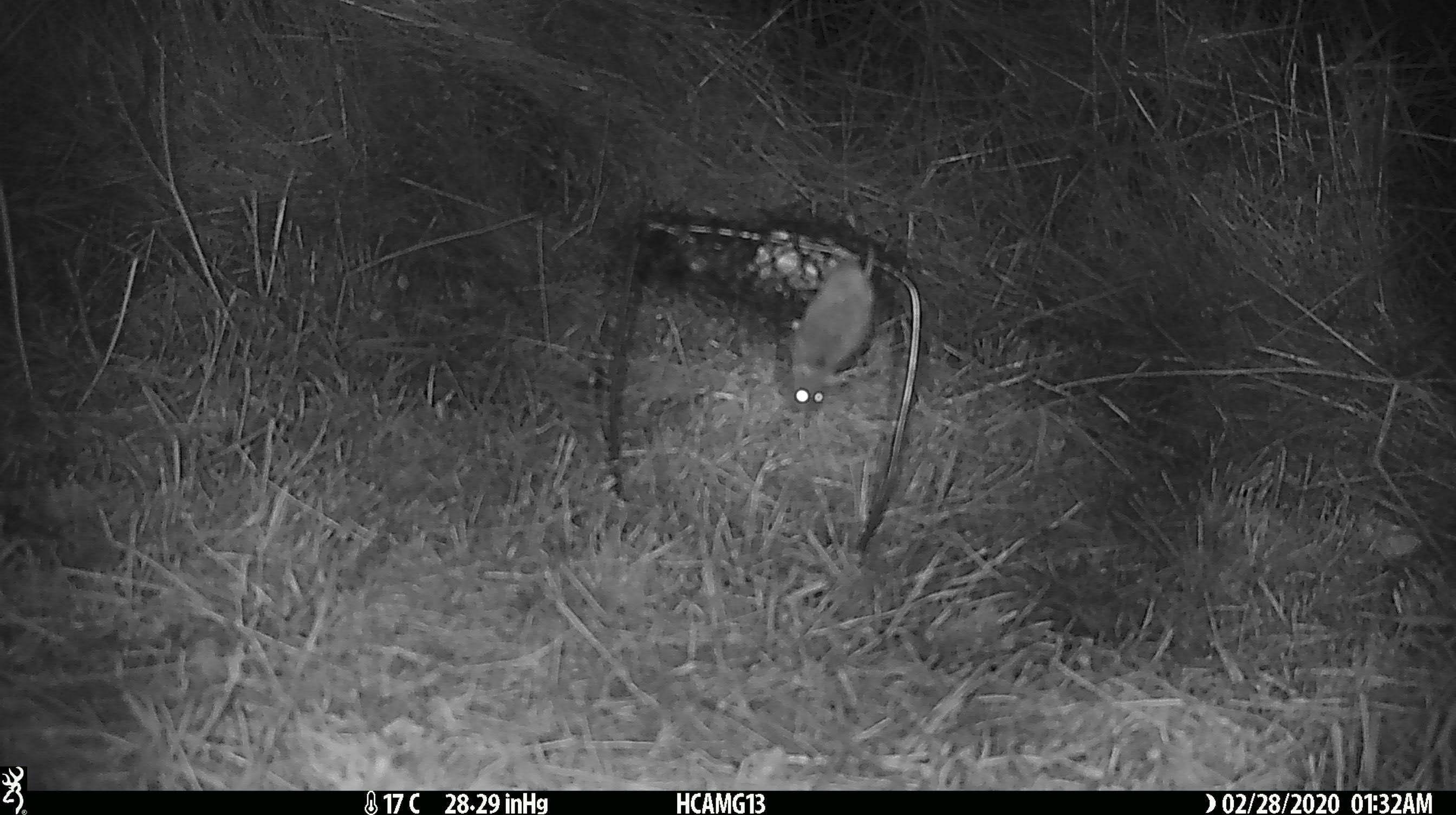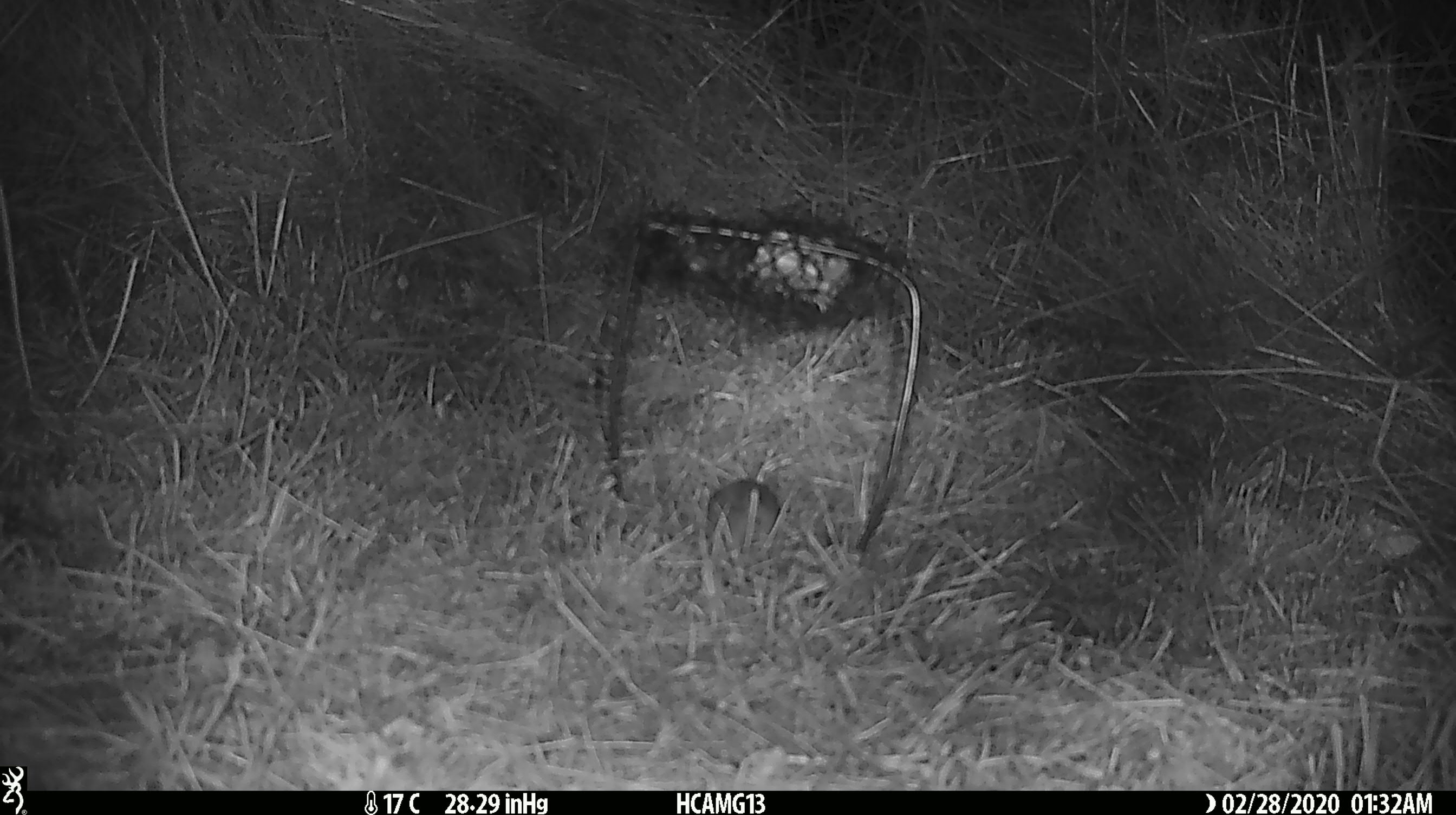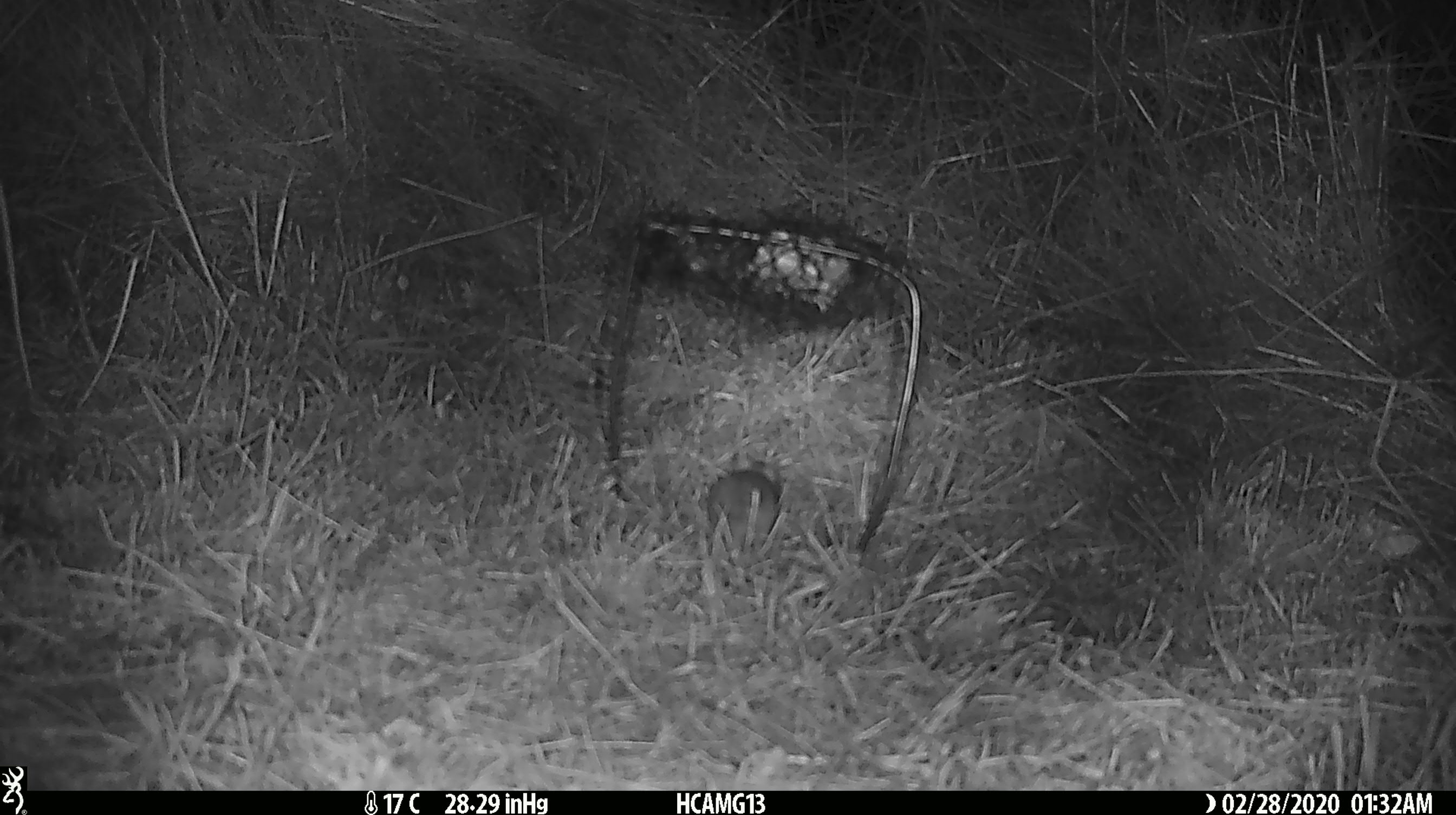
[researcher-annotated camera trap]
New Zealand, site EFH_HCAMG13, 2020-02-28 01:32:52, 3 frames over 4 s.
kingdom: Animalia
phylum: Chordata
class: Mammalia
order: Rodentia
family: Muridae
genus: Mus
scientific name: Mus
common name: mouse